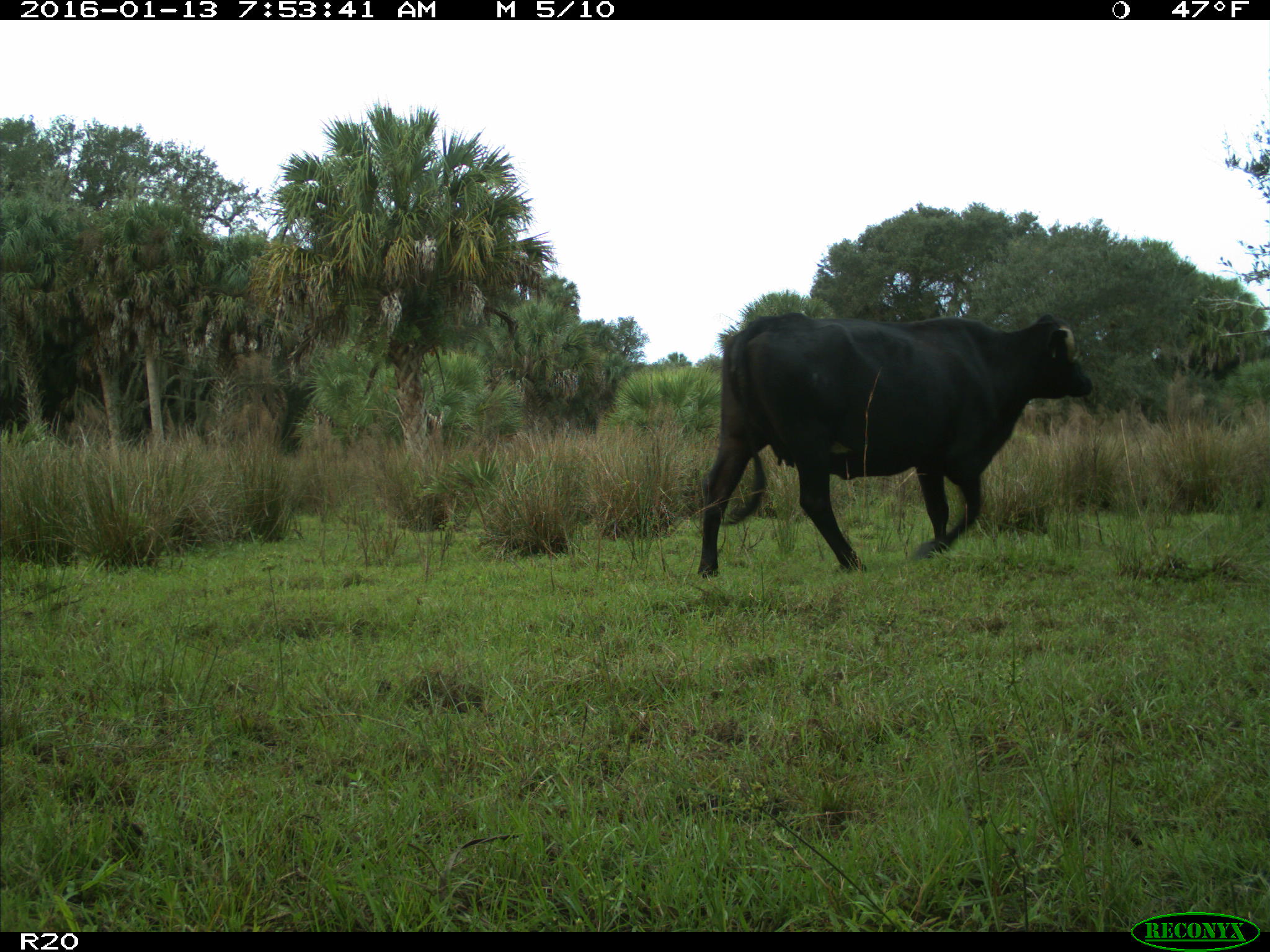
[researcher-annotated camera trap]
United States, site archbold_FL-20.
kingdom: Animalia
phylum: Chordata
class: Mammalia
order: Artiodactyla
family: Bovidae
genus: Bos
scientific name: Bos taurus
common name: domestic cow